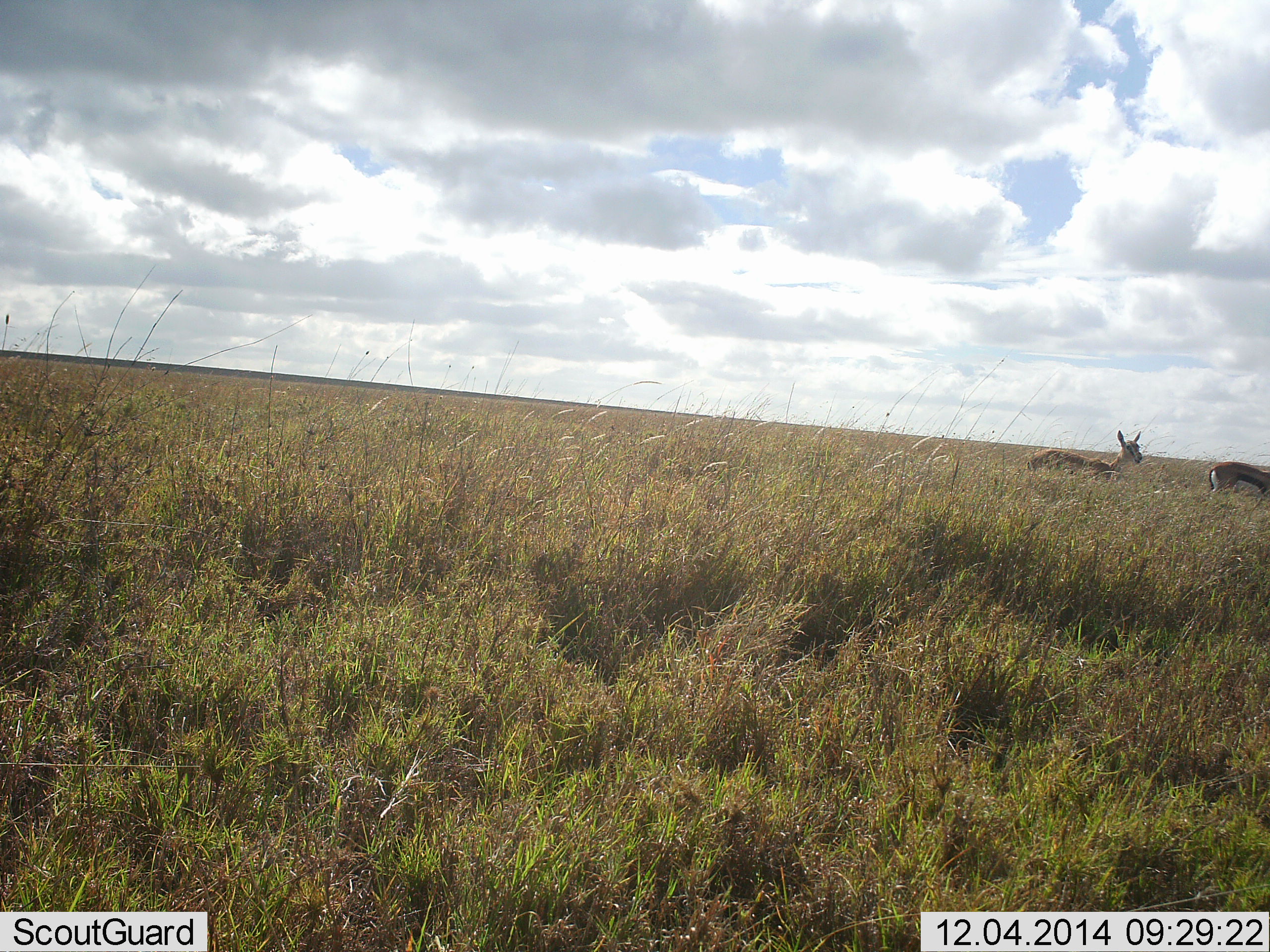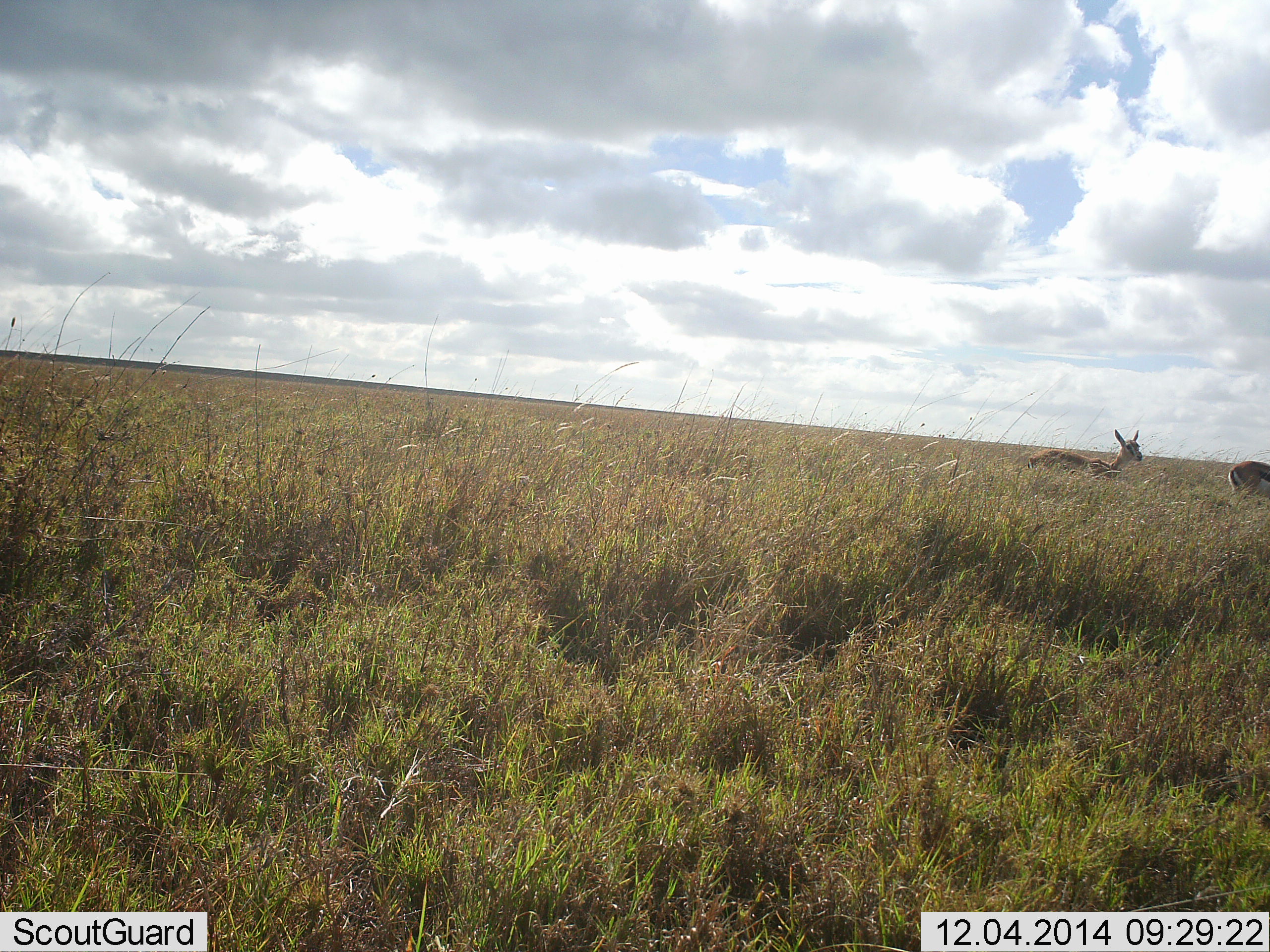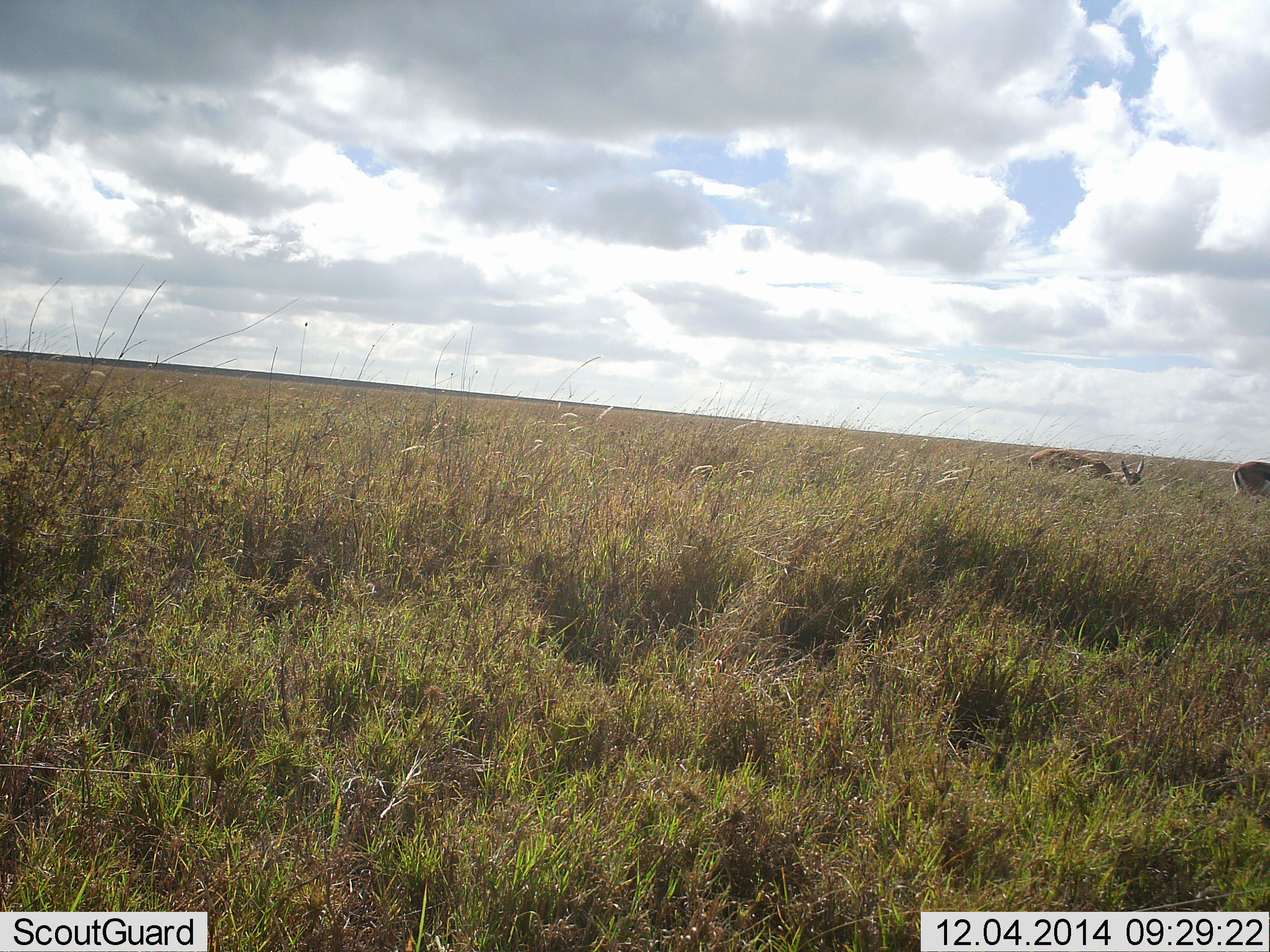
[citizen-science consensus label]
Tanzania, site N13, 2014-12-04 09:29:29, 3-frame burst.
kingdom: Animalia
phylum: Chordata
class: Mammalia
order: Artiodactyla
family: Bovidae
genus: Eudorcas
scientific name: Eudorcas thomsonii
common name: thomson's gazelle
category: gazellethomsons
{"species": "gazellethomsons (thomson's gazelle) (Eudorcas thomsonii)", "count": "2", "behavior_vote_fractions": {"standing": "55%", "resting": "0%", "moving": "82%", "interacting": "0%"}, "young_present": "9%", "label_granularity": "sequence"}